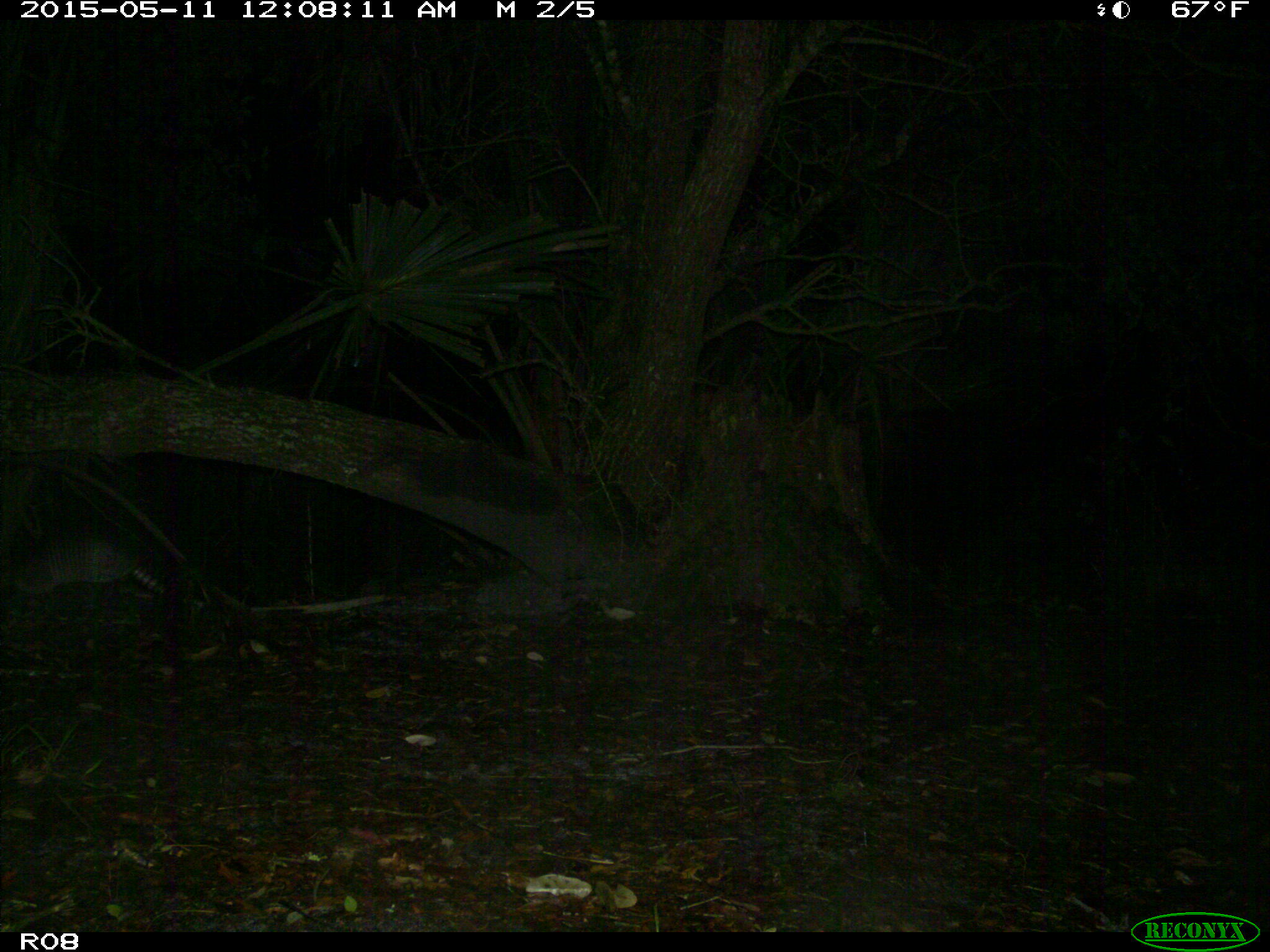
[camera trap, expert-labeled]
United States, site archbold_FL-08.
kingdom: Animalia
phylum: Chordata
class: Mammalia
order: Cingulata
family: Dasypodidae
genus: Dasypus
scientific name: Dasypus novemcinctus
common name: nine-banded armadillo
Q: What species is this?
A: Dasypus novemcinctus (nine-banded armadillo).